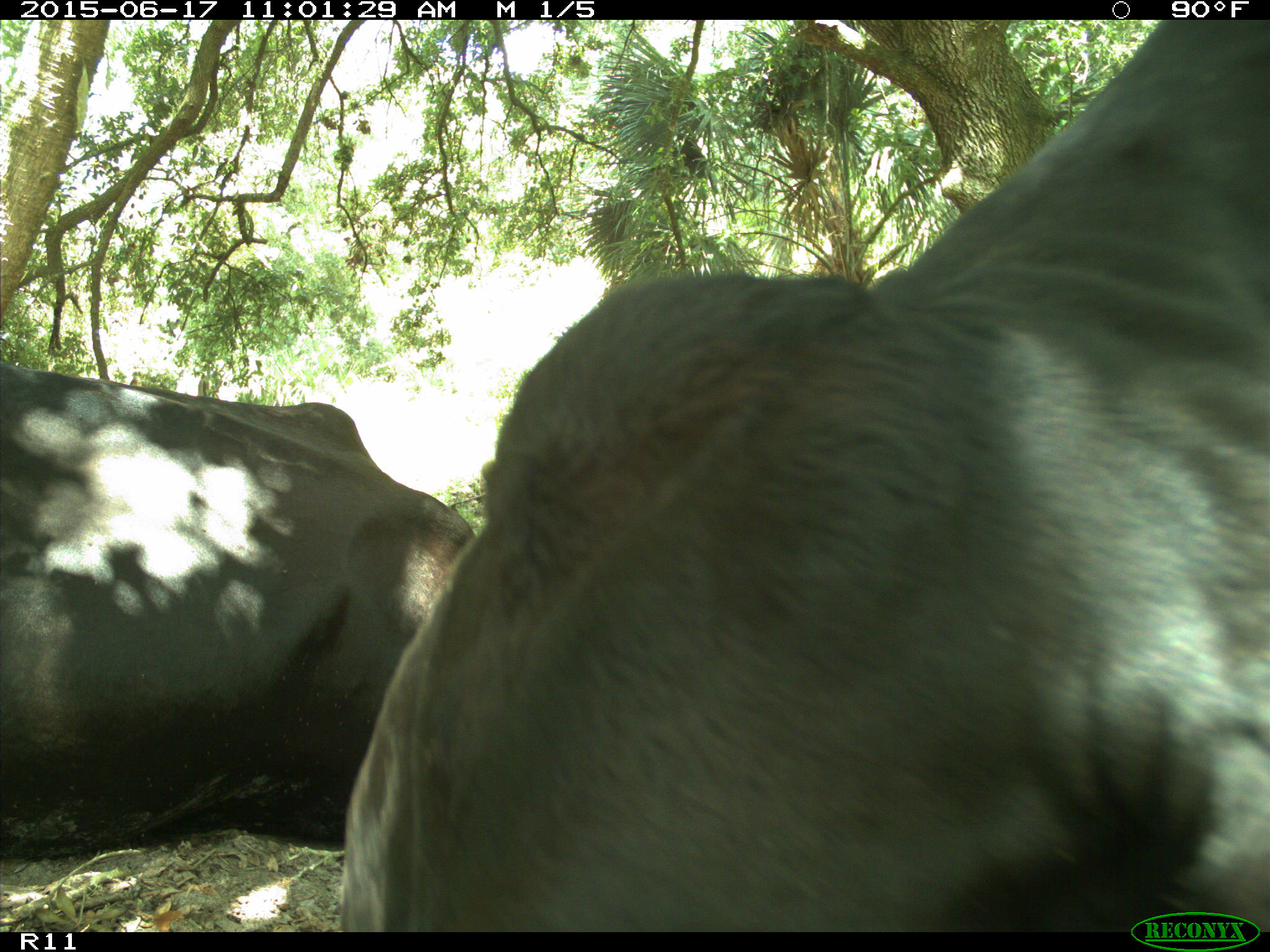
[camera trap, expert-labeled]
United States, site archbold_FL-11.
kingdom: Animalia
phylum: Chordata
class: Mammalia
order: Artiodactyla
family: Bovidae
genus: Bos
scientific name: Bos taurus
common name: domestic cow